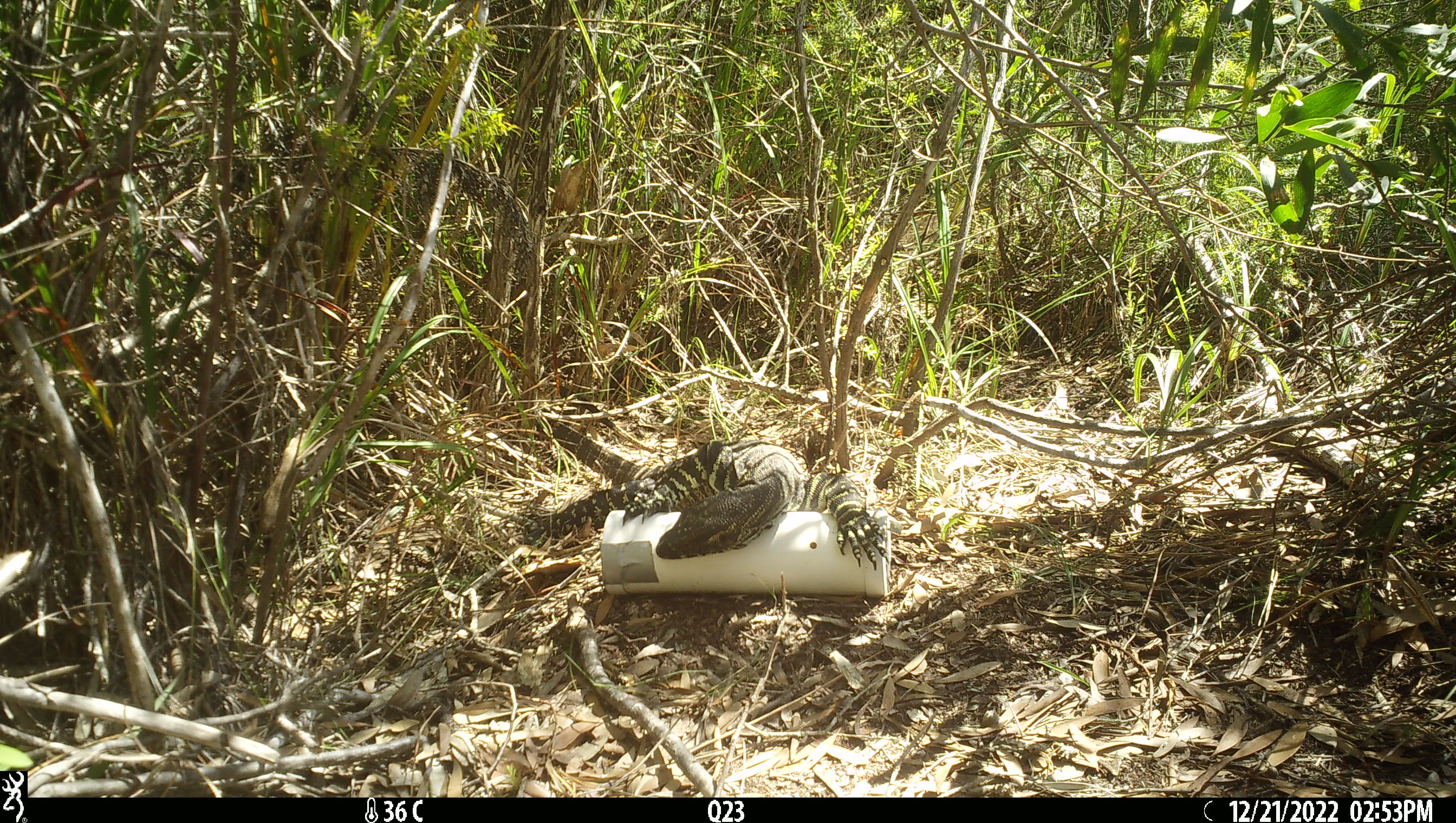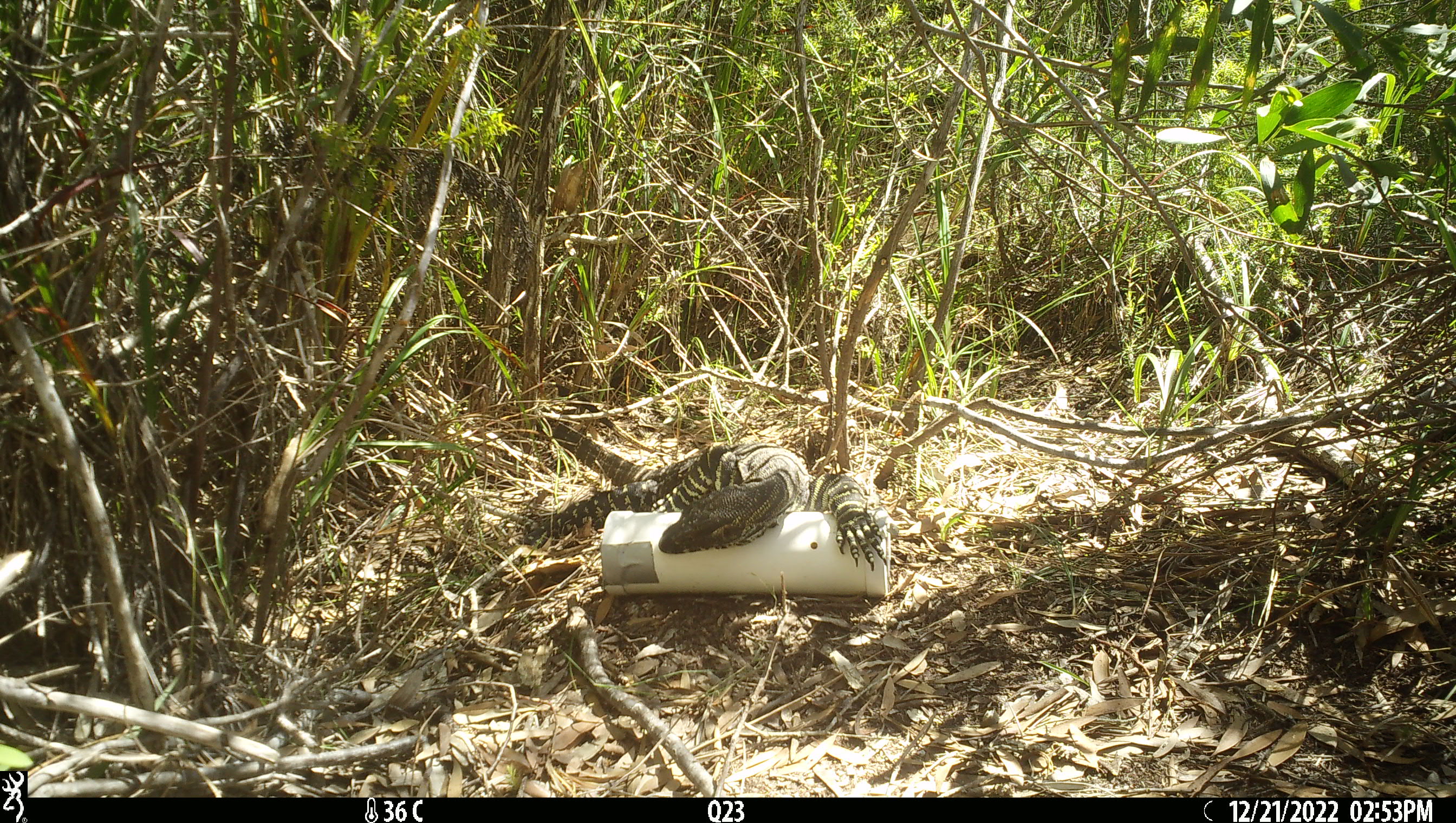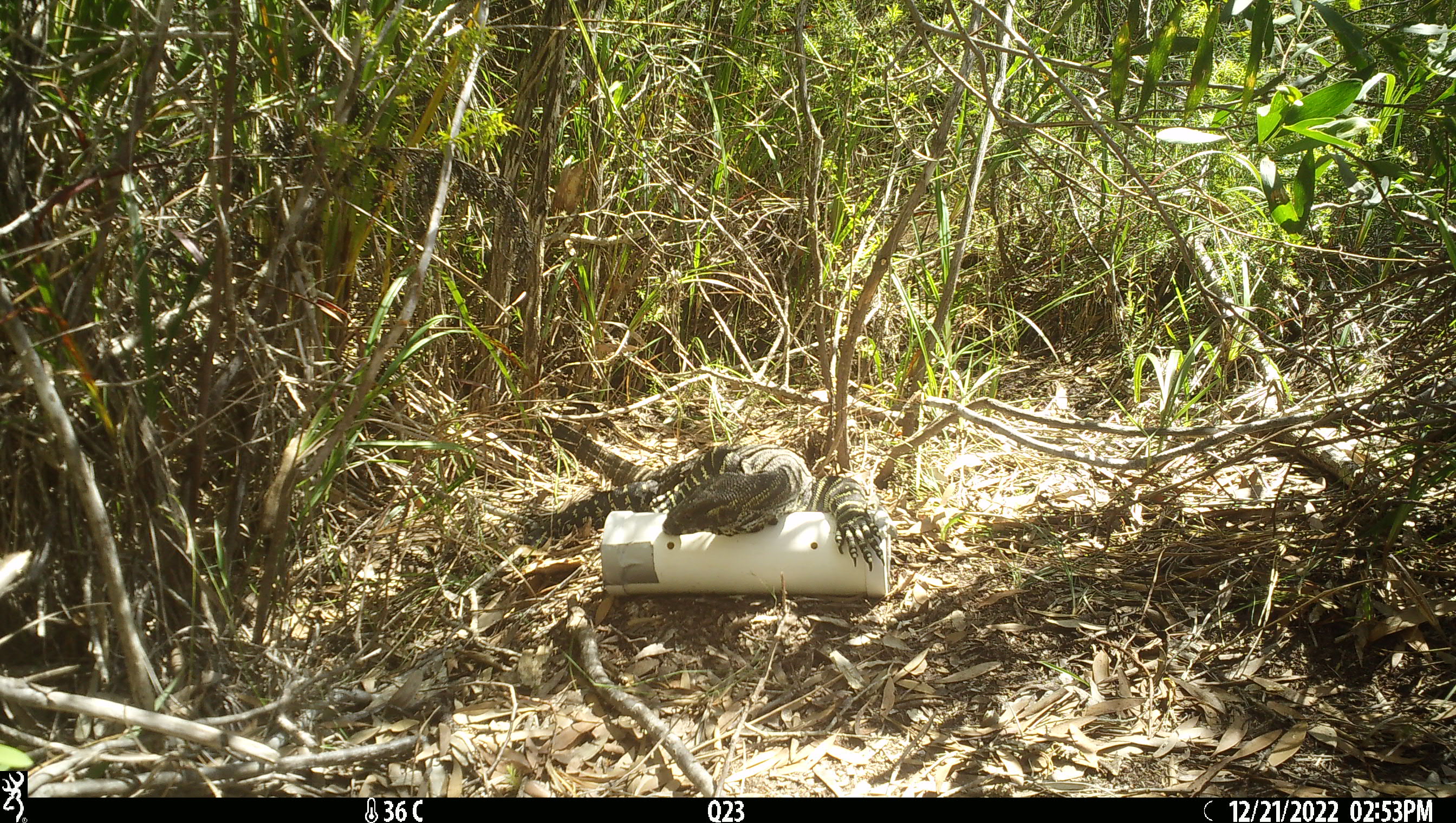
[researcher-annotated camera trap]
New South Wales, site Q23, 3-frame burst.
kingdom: Animalia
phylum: Chordata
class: Reptilia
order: Squamata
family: Varanidae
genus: Varanus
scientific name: Varanus varius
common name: lace monitor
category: goanna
Goanna (lace monitor) (Varanus varius).